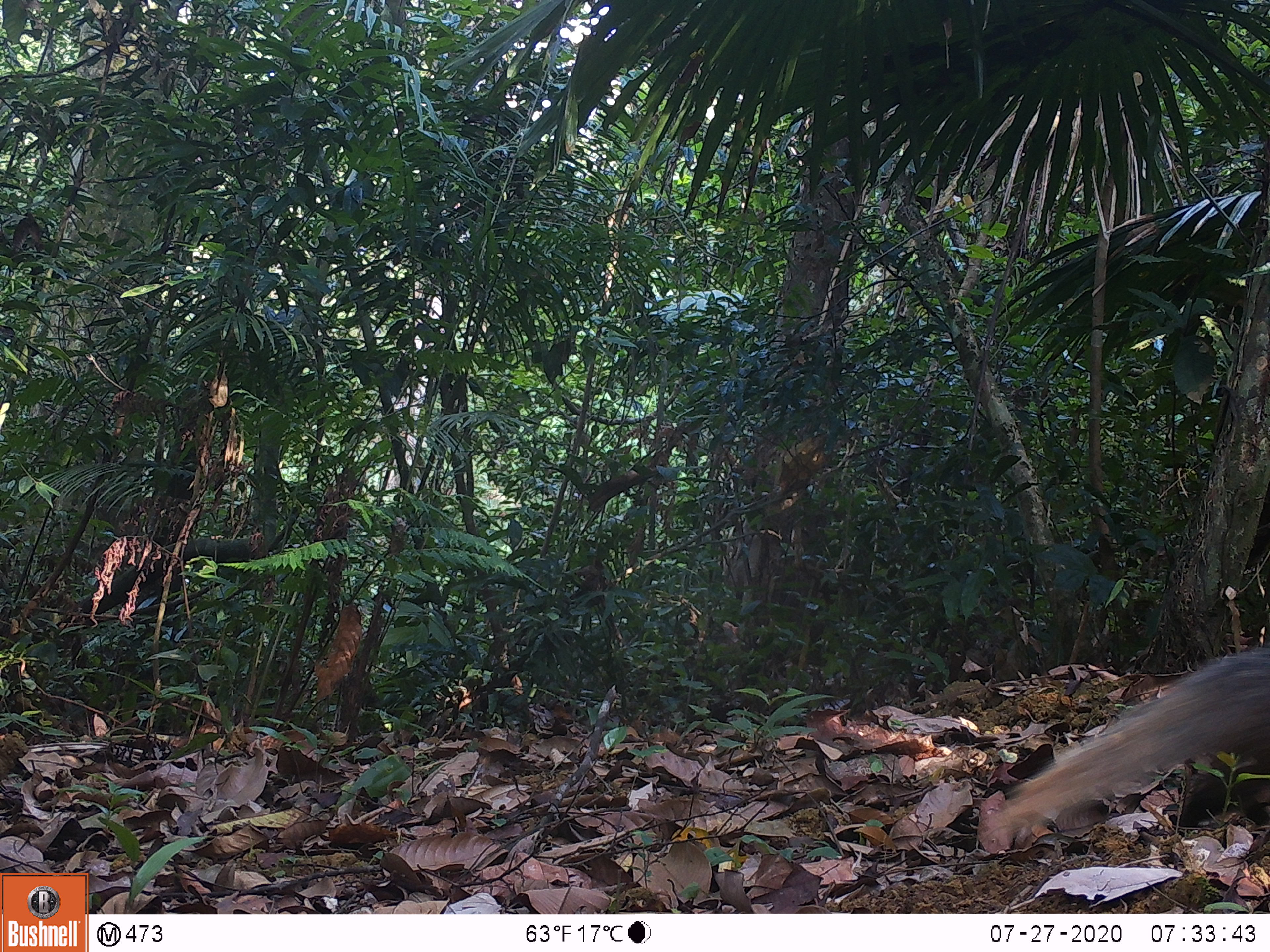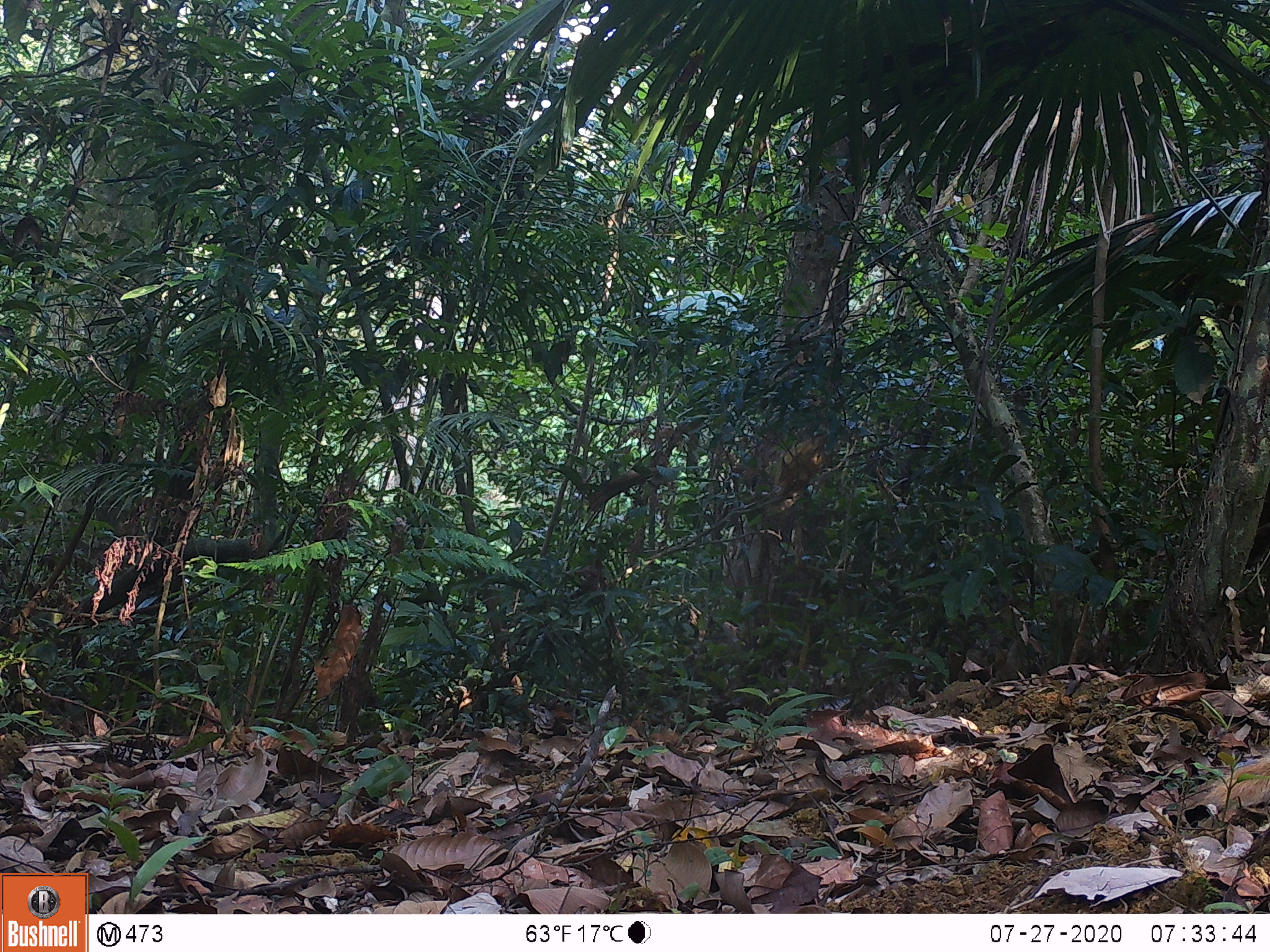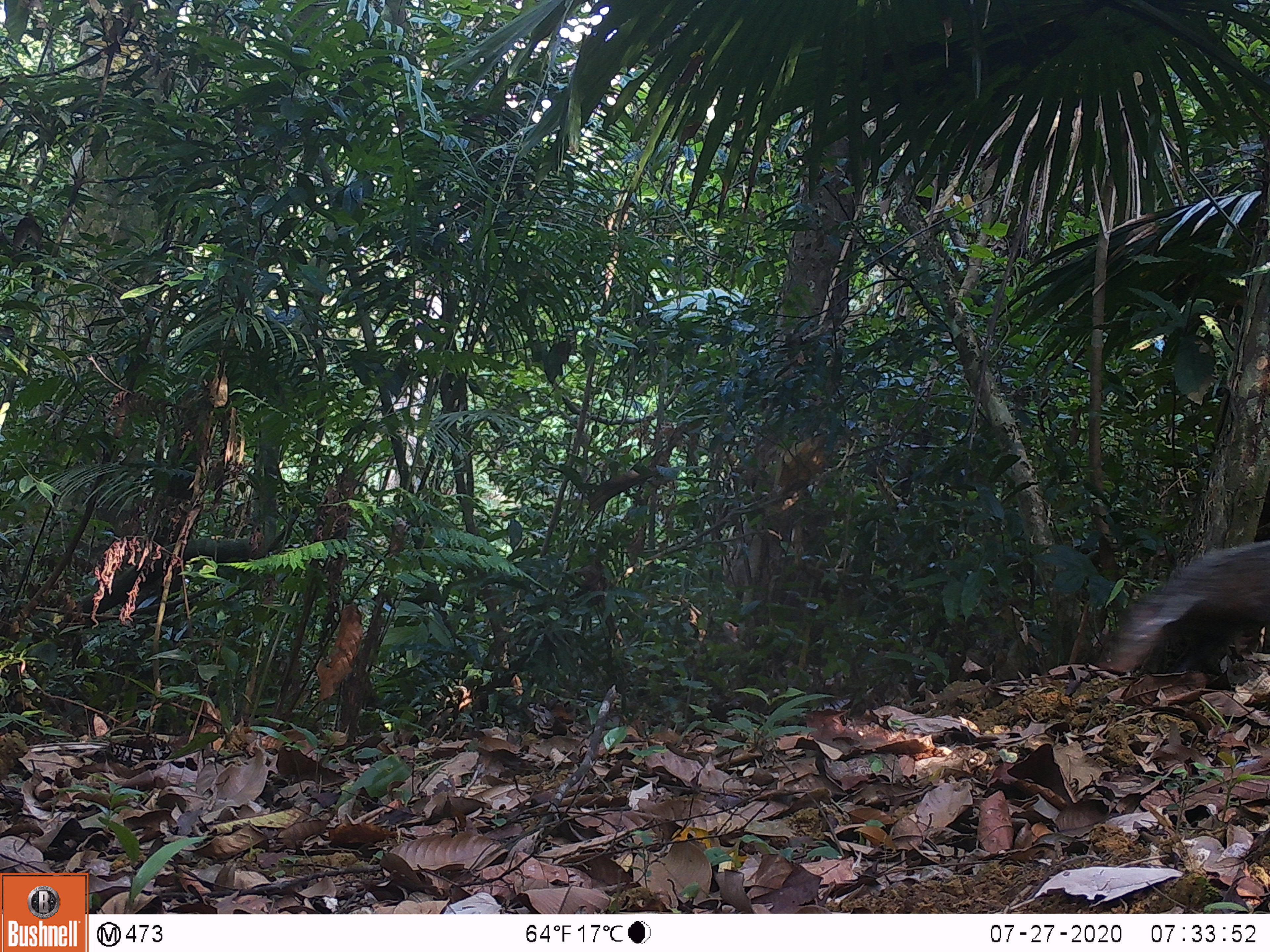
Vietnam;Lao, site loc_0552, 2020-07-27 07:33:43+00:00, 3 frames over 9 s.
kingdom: Animalia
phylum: Chordata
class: Mammalia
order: Carnivora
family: Herpestidae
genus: Urva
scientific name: Urva urva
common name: crab-eating mongoose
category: crab eating mongoose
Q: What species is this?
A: Crab eating mongoose (crab-eating mongoose) (Urva urva).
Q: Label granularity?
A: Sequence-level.